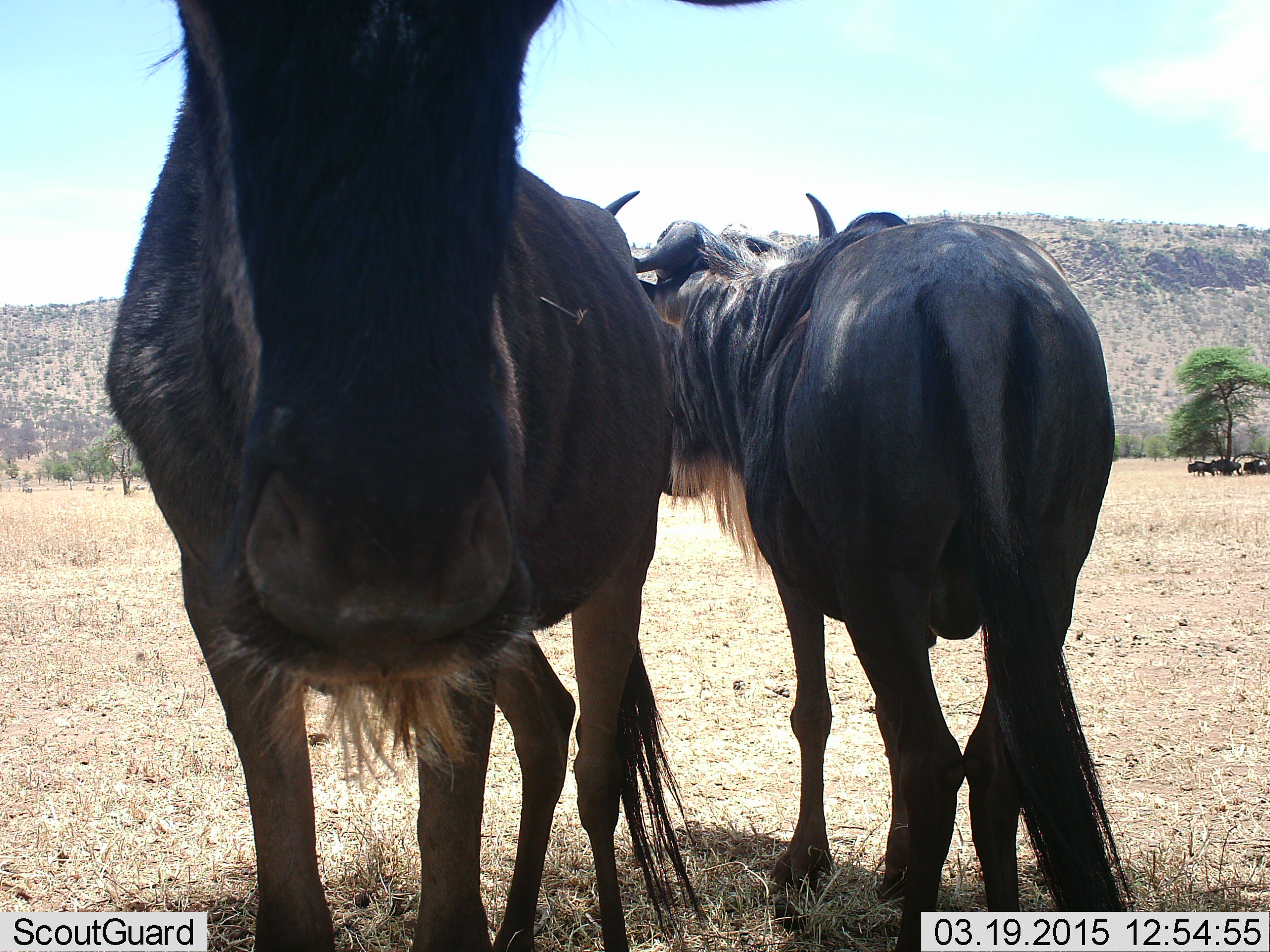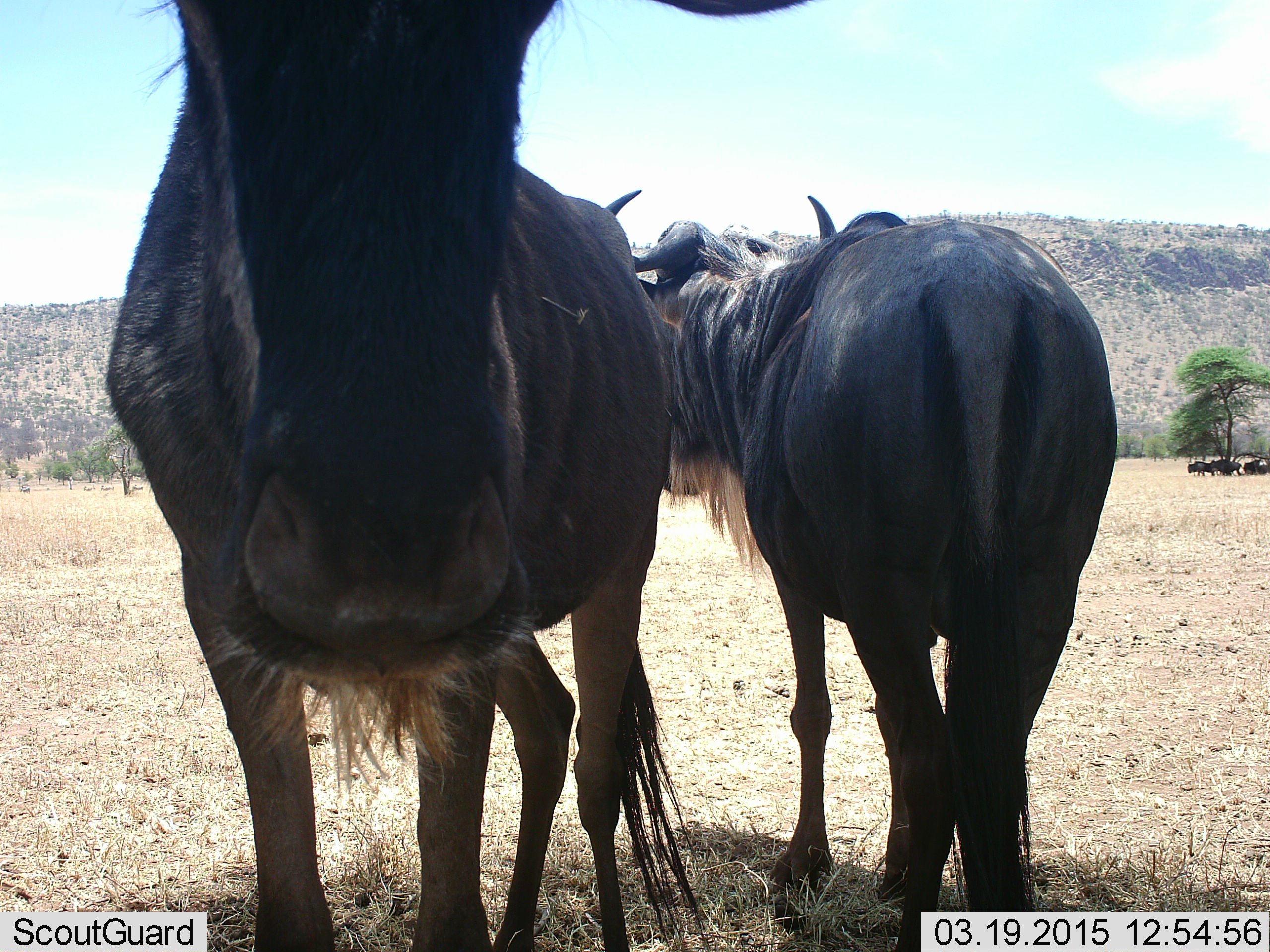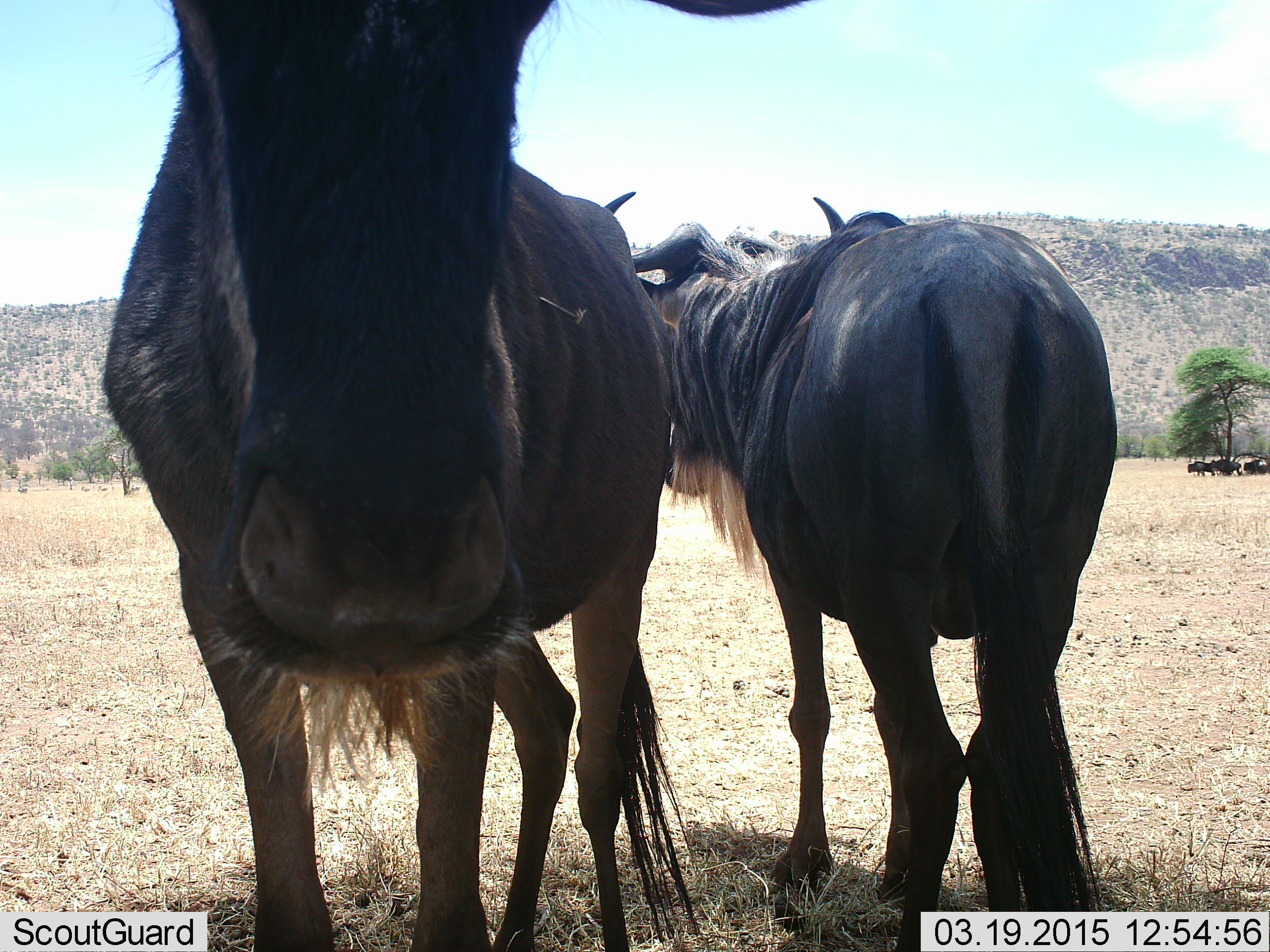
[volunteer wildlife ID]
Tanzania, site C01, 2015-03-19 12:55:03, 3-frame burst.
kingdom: Animalia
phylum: Chordata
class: Mammalia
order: Artiodactyla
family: Bovidae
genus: Connochaetes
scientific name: Connochaetes taurinus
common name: blue wildebeest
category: wildebeest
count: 2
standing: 100%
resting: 27%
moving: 9%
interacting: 9%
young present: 0%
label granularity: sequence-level